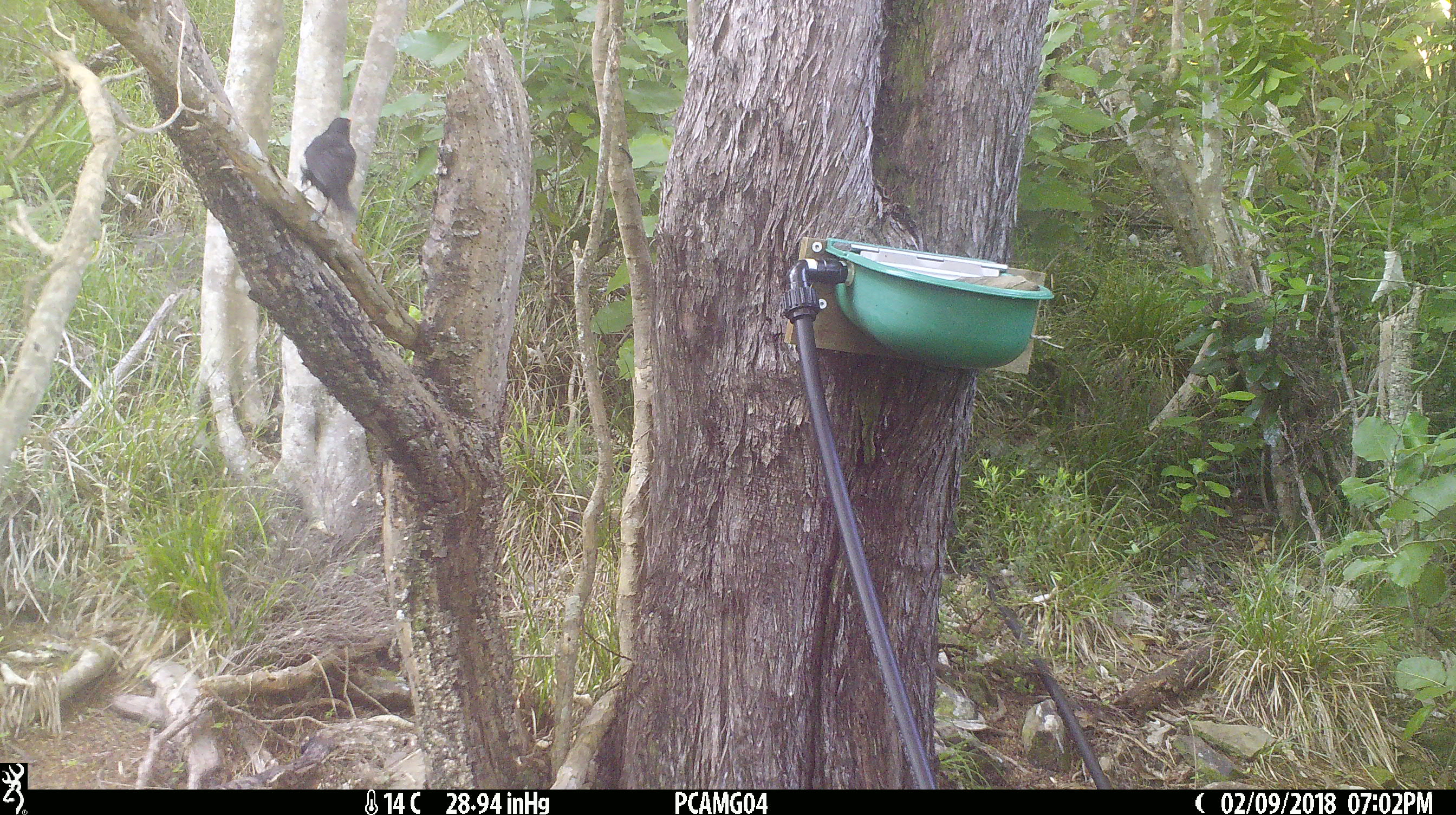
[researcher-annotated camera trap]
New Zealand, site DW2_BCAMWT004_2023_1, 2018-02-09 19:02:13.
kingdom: Animalia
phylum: Chordata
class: Aves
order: Passeriformes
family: Turdidae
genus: Turdus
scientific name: Turdus merula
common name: eurasian blackbird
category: blackbird